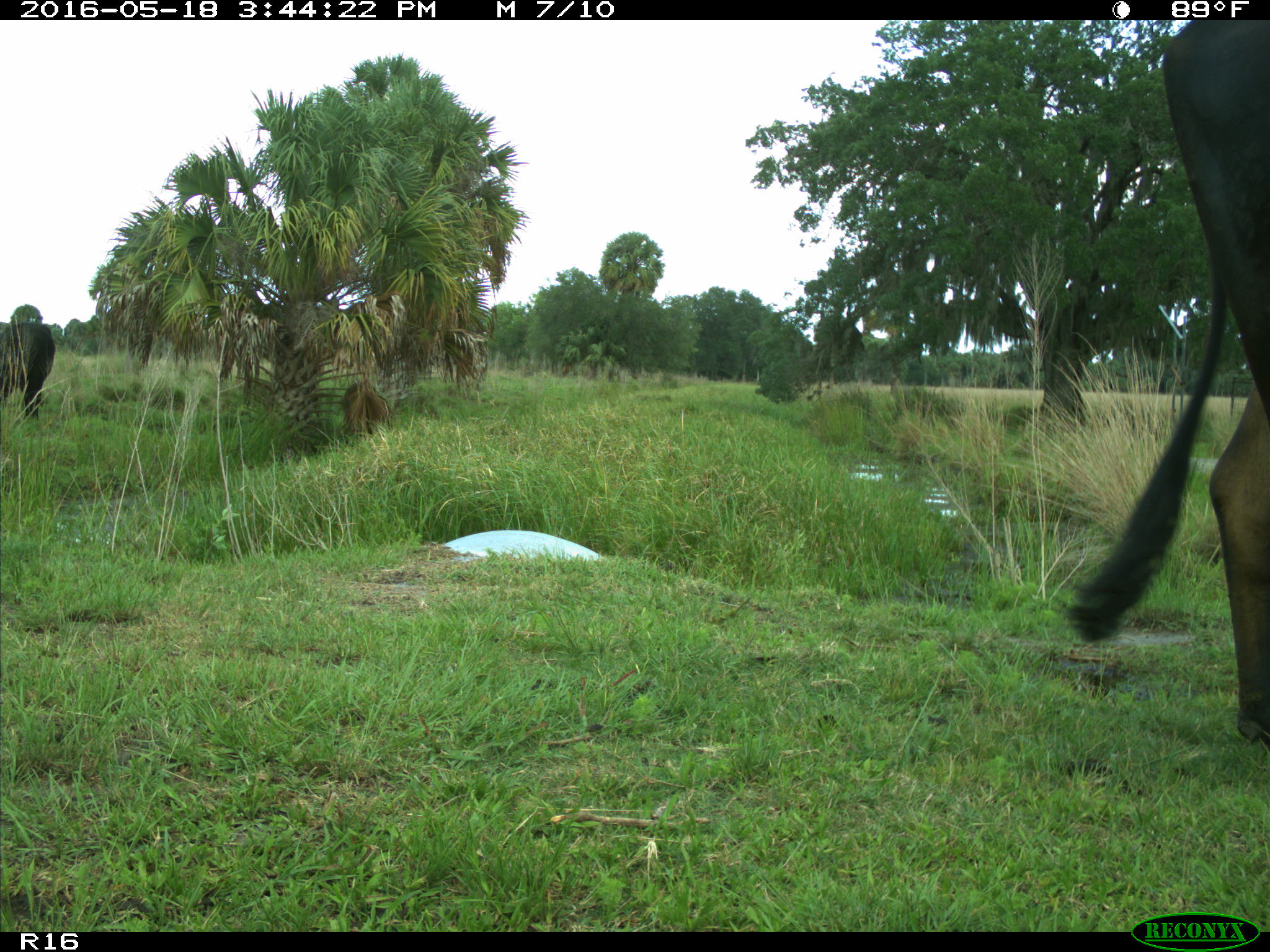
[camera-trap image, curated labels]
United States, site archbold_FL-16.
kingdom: Animalia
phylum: Chordata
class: Mammalia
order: Artiodactyla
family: Bovidae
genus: Bos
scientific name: Bos taurus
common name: domestic cow